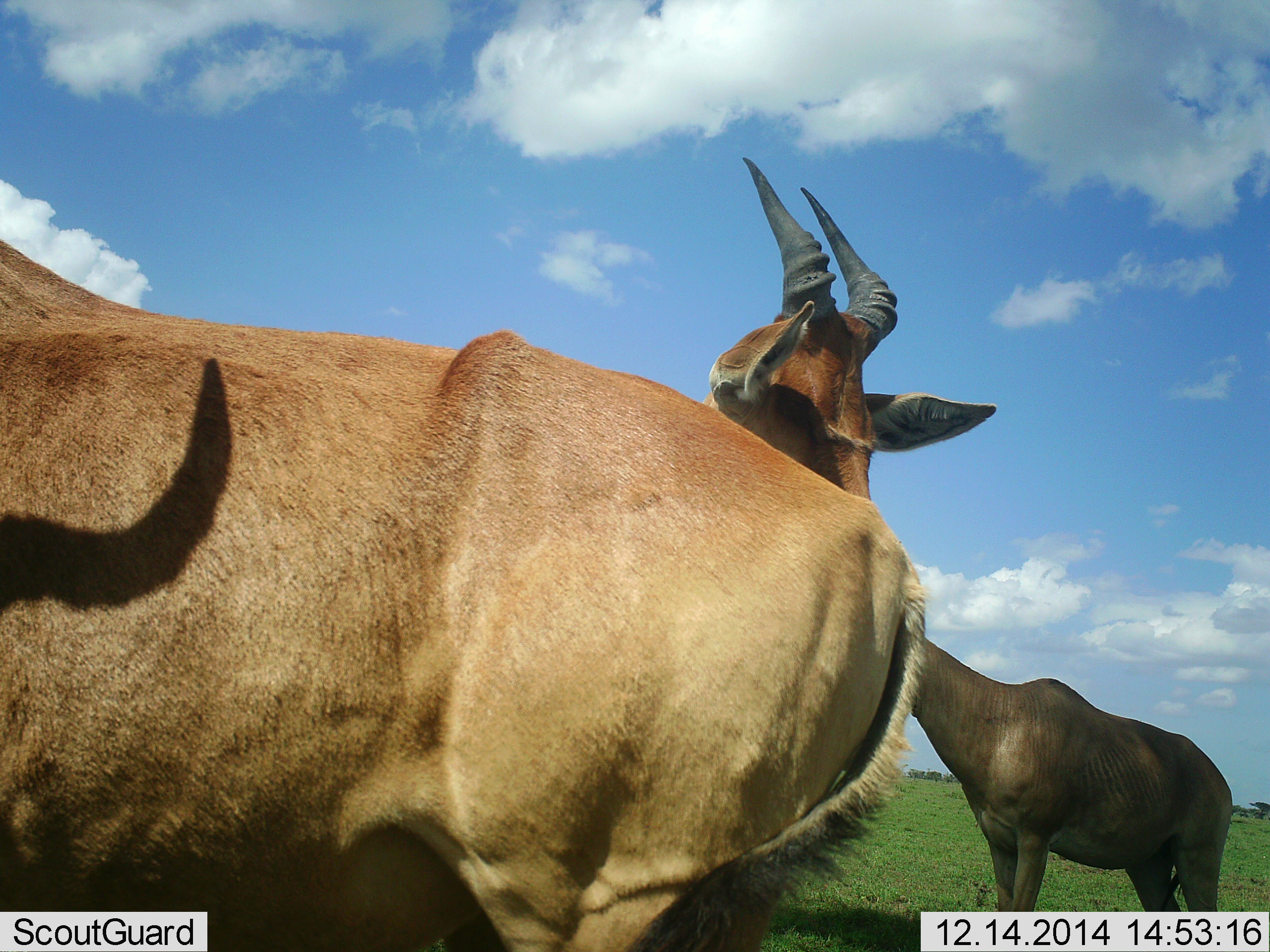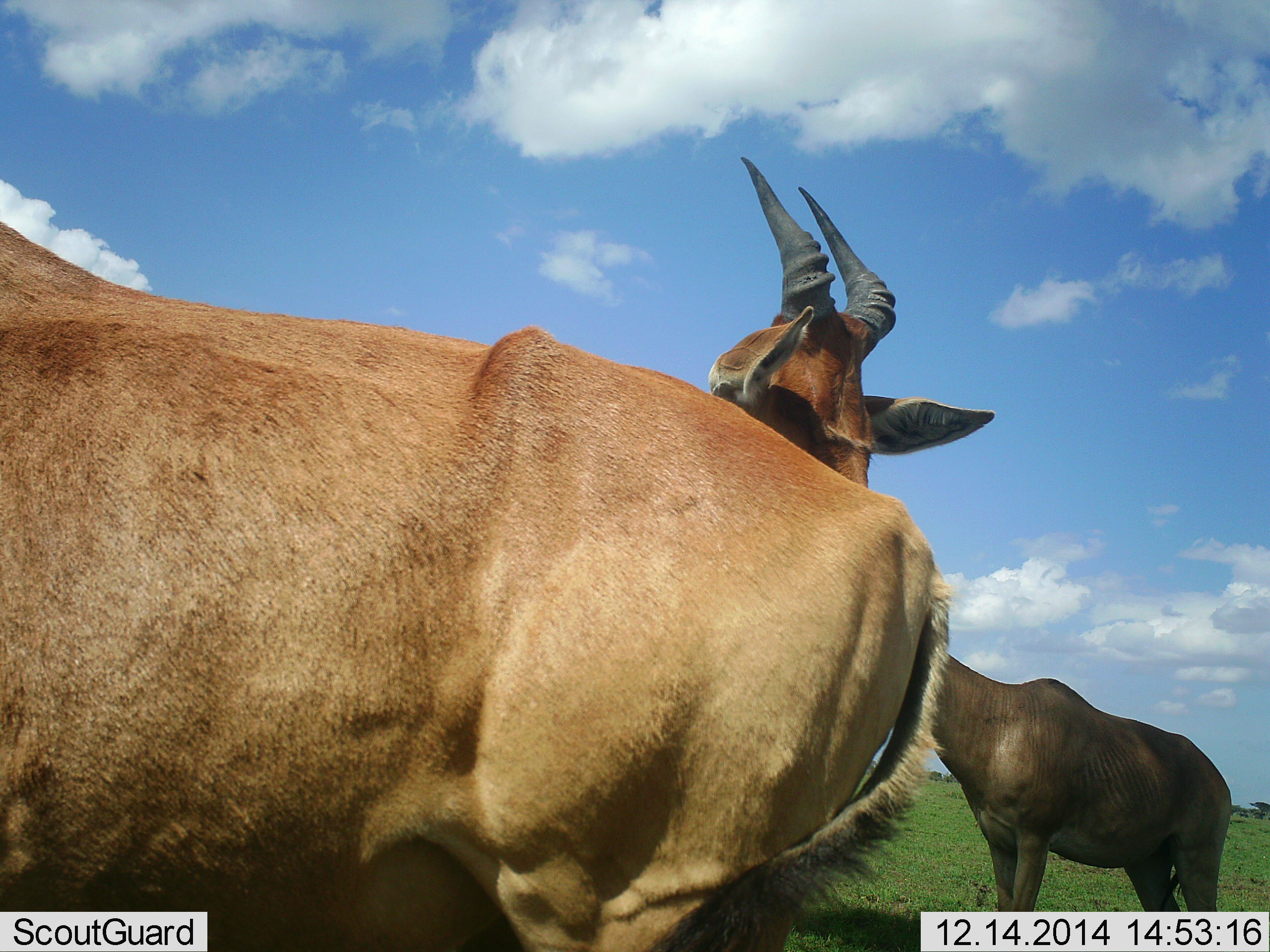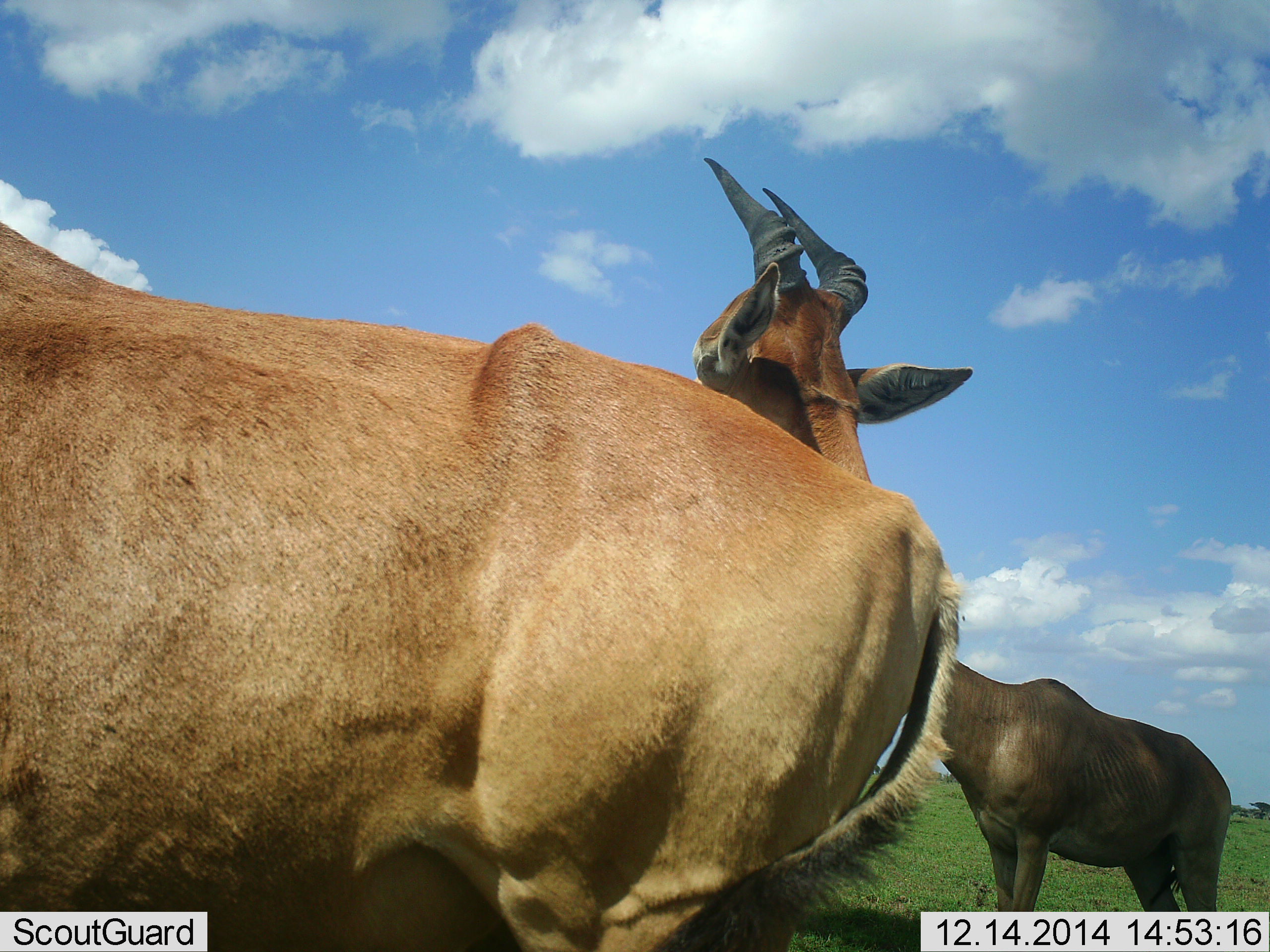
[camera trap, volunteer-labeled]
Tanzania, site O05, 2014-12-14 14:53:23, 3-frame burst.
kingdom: Animalia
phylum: Chordata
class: Mammalia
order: Artiodactyla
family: Bovidae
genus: Alcelaphus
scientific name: Alcelaphus buselaphus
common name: hartebeest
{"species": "hartebeest (Alcelaphus buselaphus)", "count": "3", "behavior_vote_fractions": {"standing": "100%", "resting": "0%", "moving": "0%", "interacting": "0%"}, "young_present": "0%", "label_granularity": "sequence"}